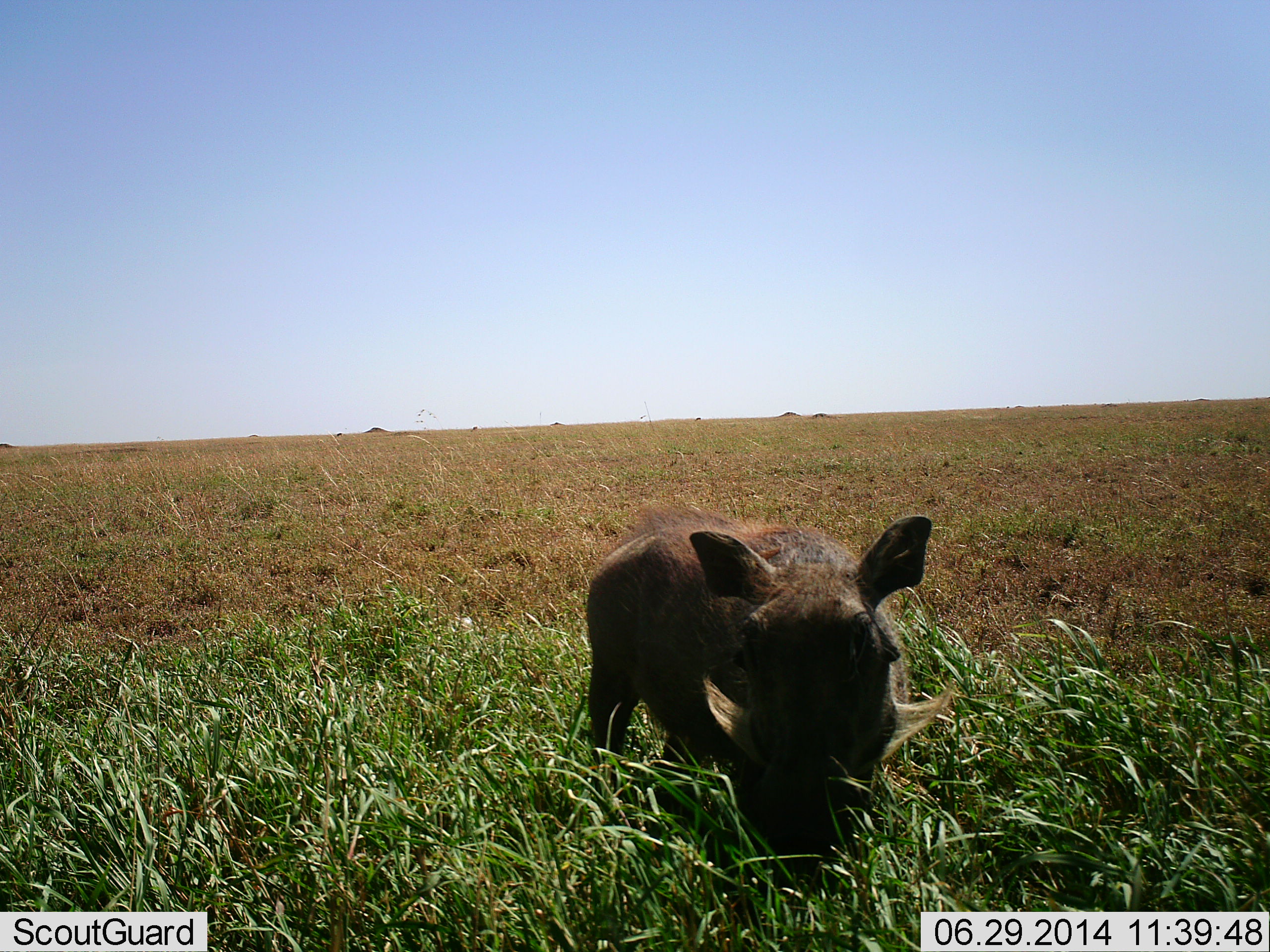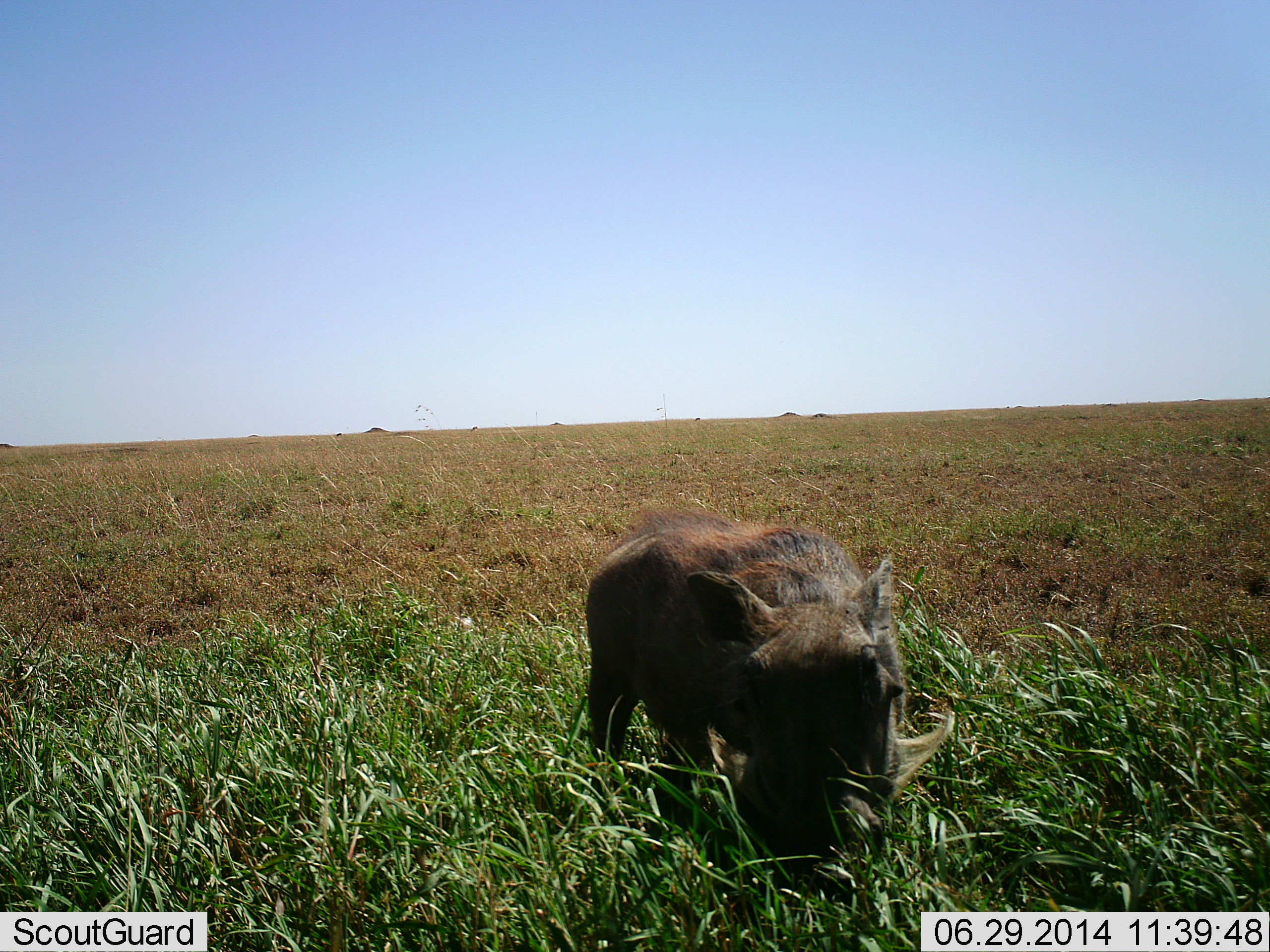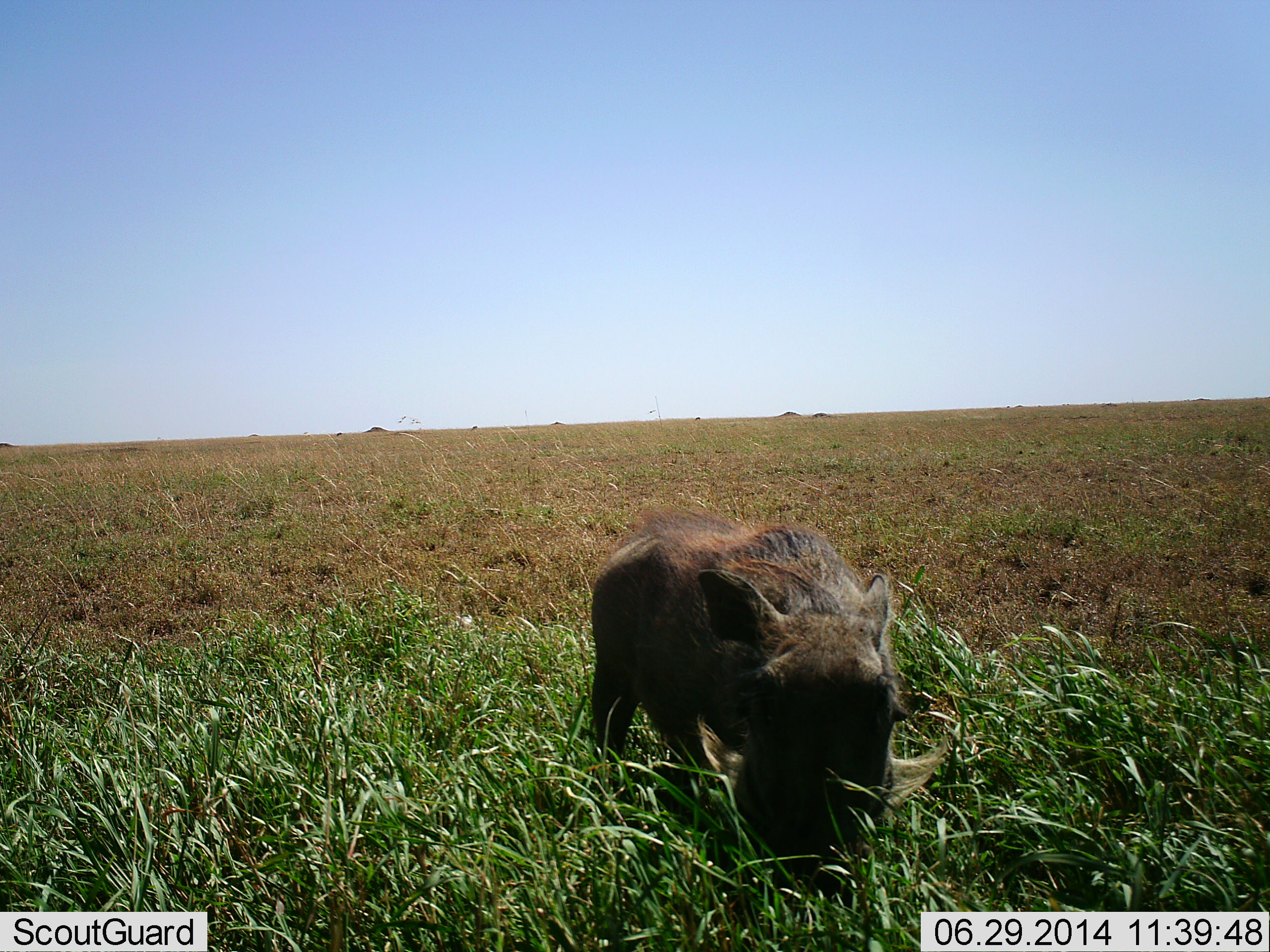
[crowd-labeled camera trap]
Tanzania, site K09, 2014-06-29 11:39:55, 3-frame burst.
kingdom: Animalia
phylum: Chordata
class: Mammalia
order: Artiodactyla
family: Suidae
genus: Phacochoerus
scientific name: Phacochoerus africanus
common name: warthog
Warthog (Phacochoerus africanus), count 1. Behavior (volunteer vote fractions): standing 30%, resting 0%, moving 0%, interacting 0%. Young present (vote fraction): 0%. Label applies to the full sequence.